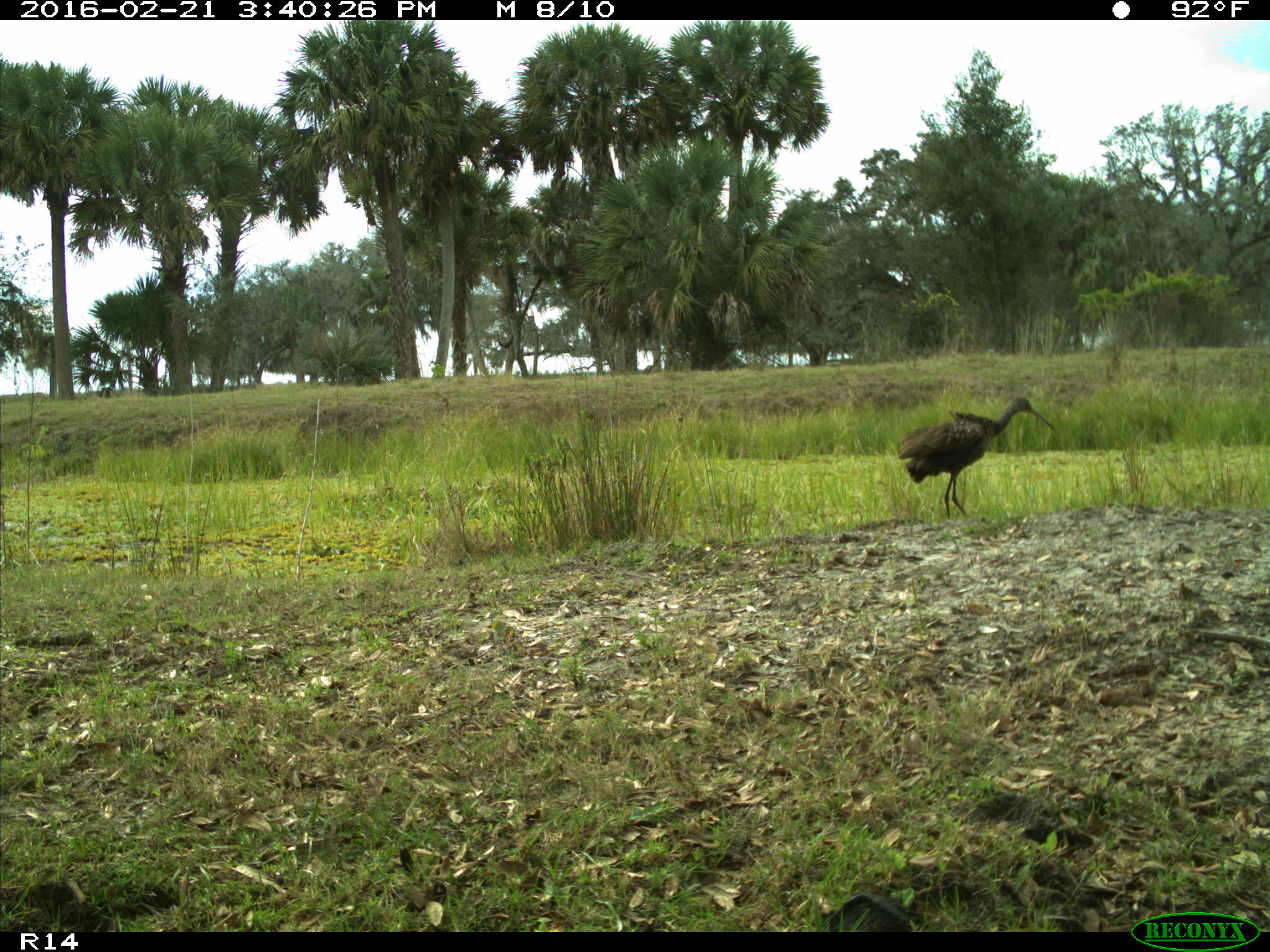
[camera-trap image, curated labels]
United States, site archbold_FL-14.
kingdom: Animalia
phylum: Chordata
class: Aves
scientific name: Aves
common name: birds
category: unidentified bird